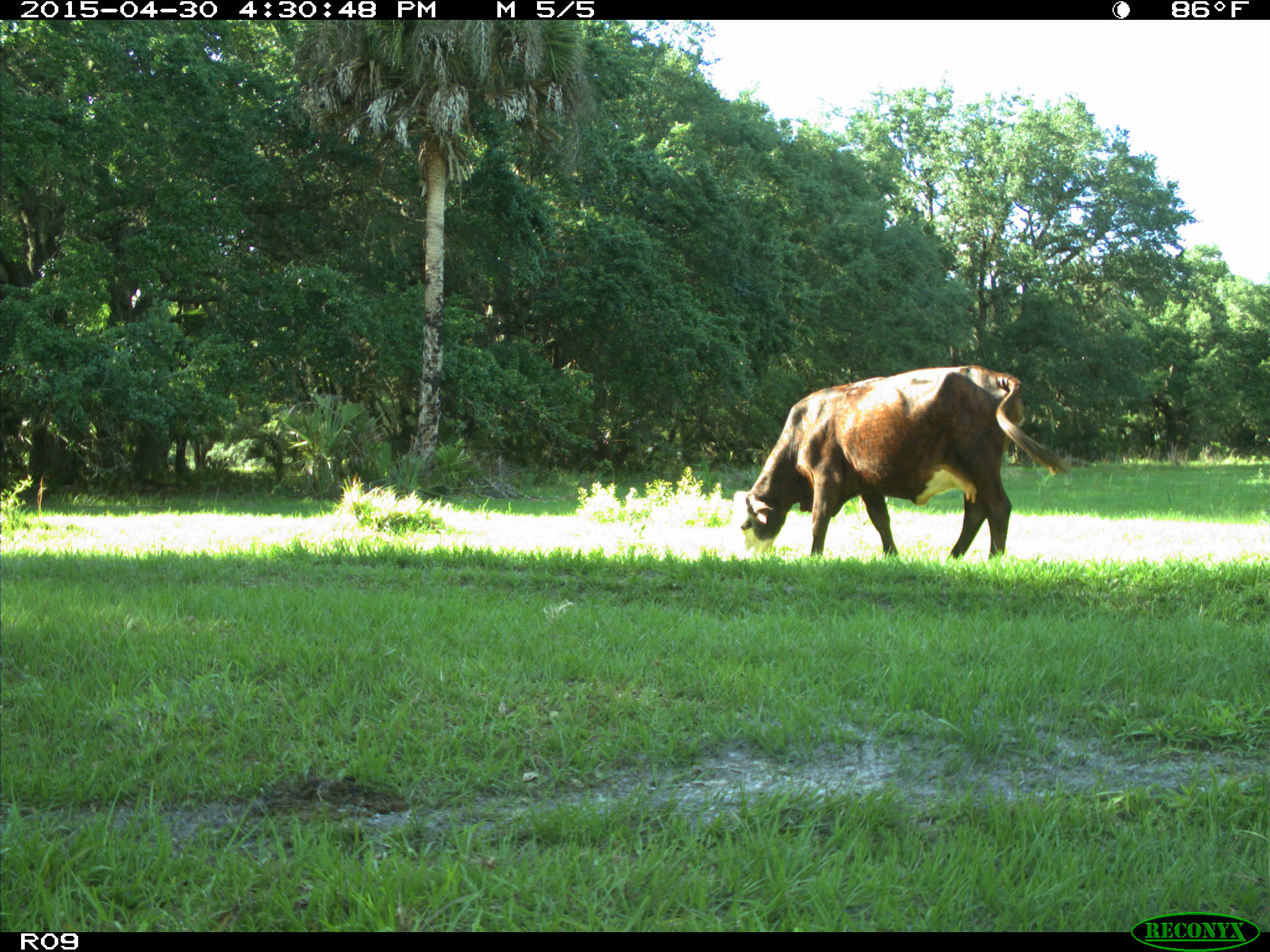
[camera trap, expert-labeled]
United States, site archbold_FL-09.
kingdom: Animalia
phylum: Chordata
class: Mammalia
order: Artiodactyla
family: Bovidae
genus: Bos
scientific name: Bos taurus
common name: domestic cow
Bos taurus (domestic cow).